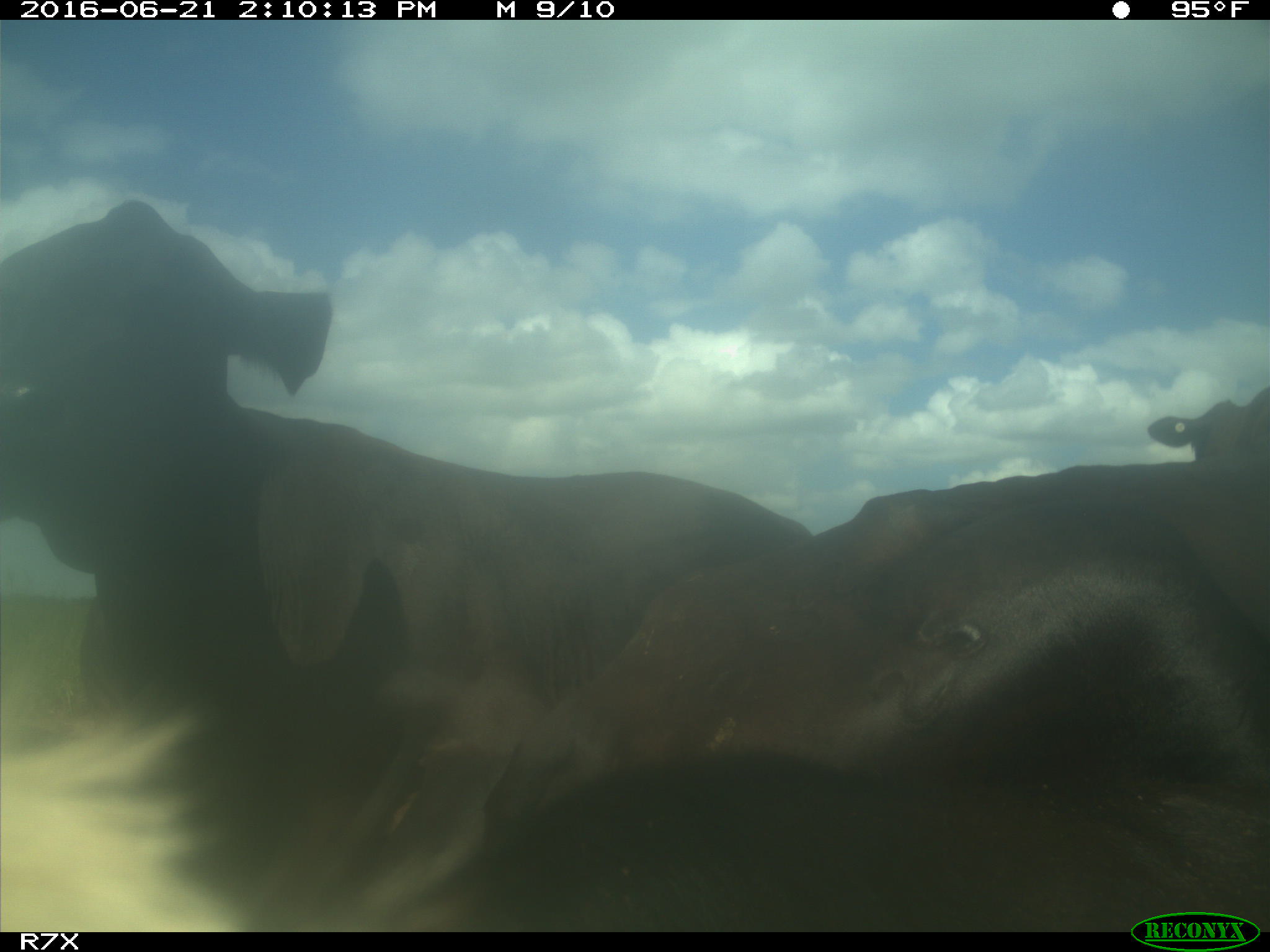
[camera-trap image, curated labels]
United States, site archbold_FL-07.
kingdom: Animalia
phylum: Chordata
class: Mammalia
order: Artiodactyla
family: Bovidae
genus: Bos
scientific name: Bos taurus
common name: domestic cow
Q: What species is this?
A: Bos taurus (domestic cow).